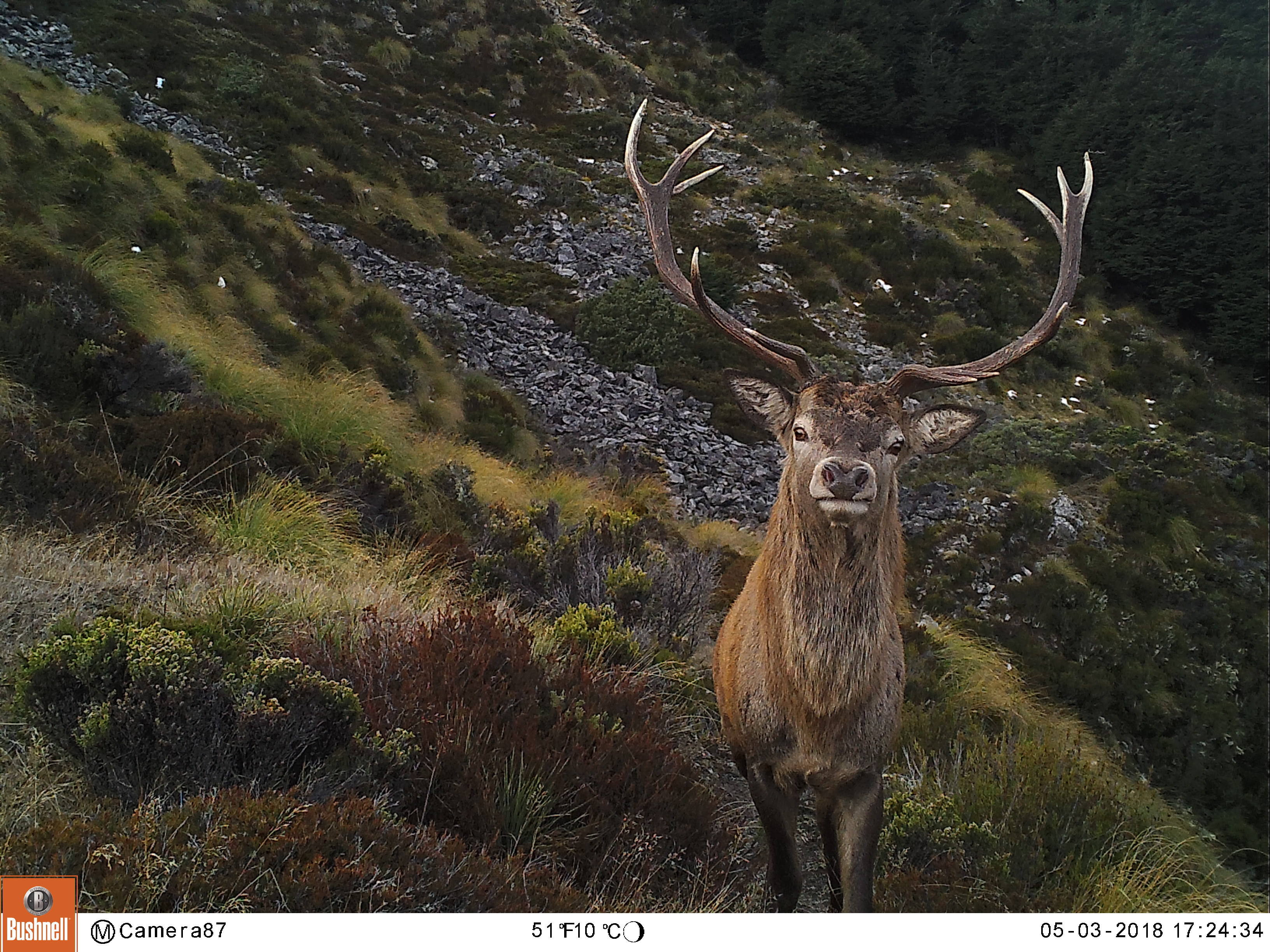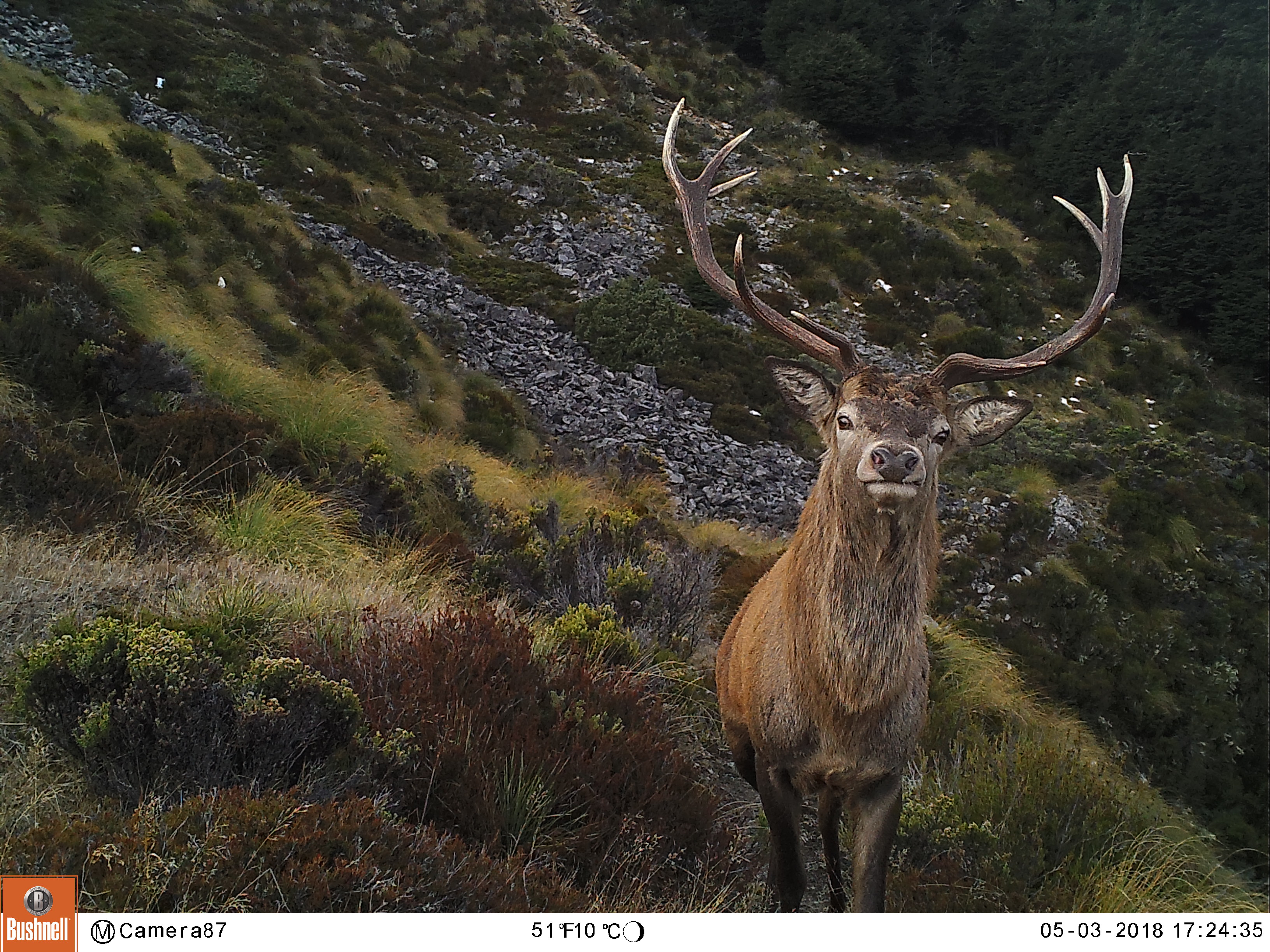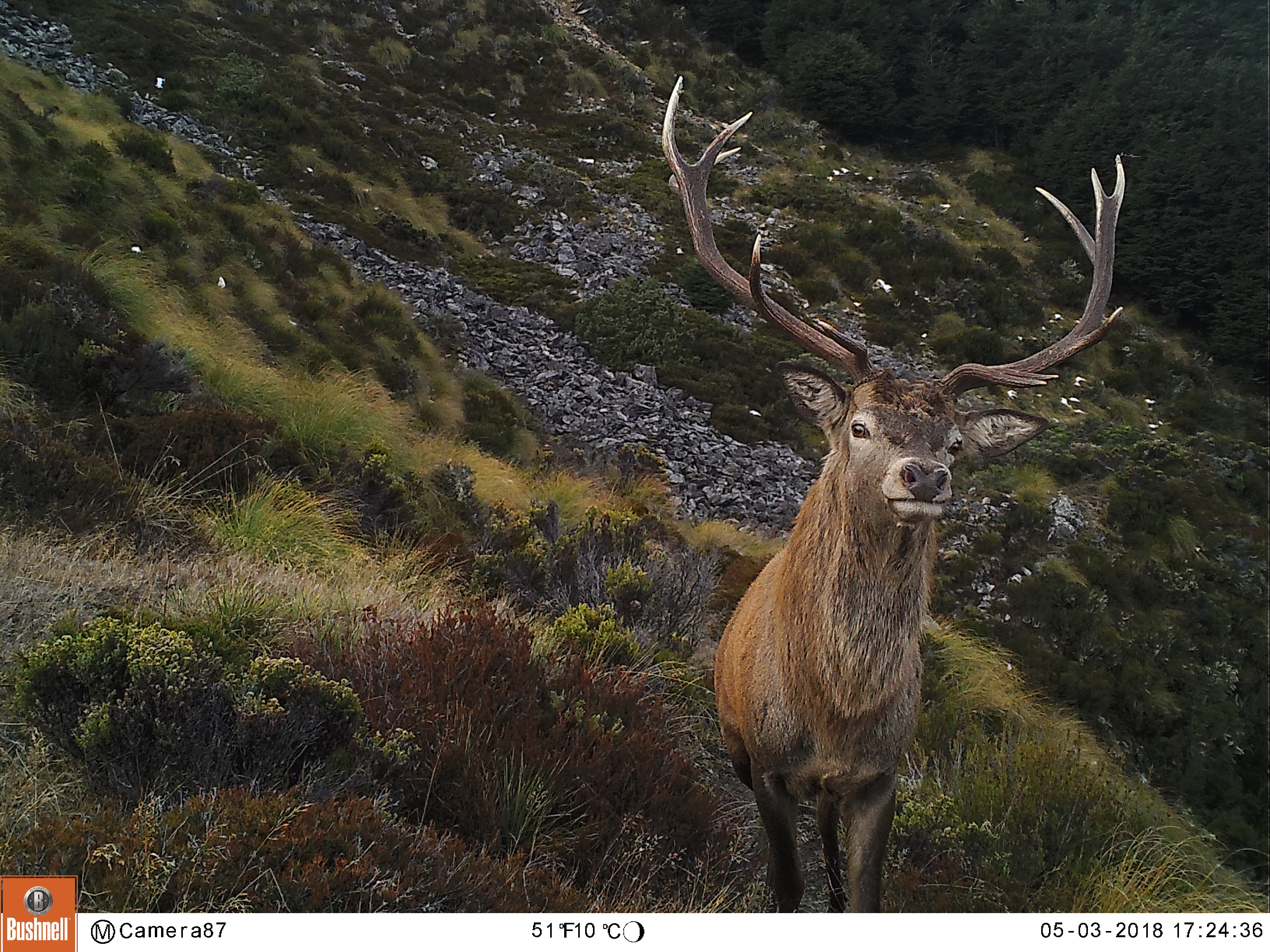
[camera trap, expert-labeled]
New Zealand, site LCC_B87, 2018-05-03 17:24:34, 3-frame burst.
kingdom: Animalia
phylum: Chordata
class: Mammalia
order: Artiodactyla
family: Cervidae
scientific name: Cervidae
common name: deer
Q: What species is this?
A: Deer (Cervidae).